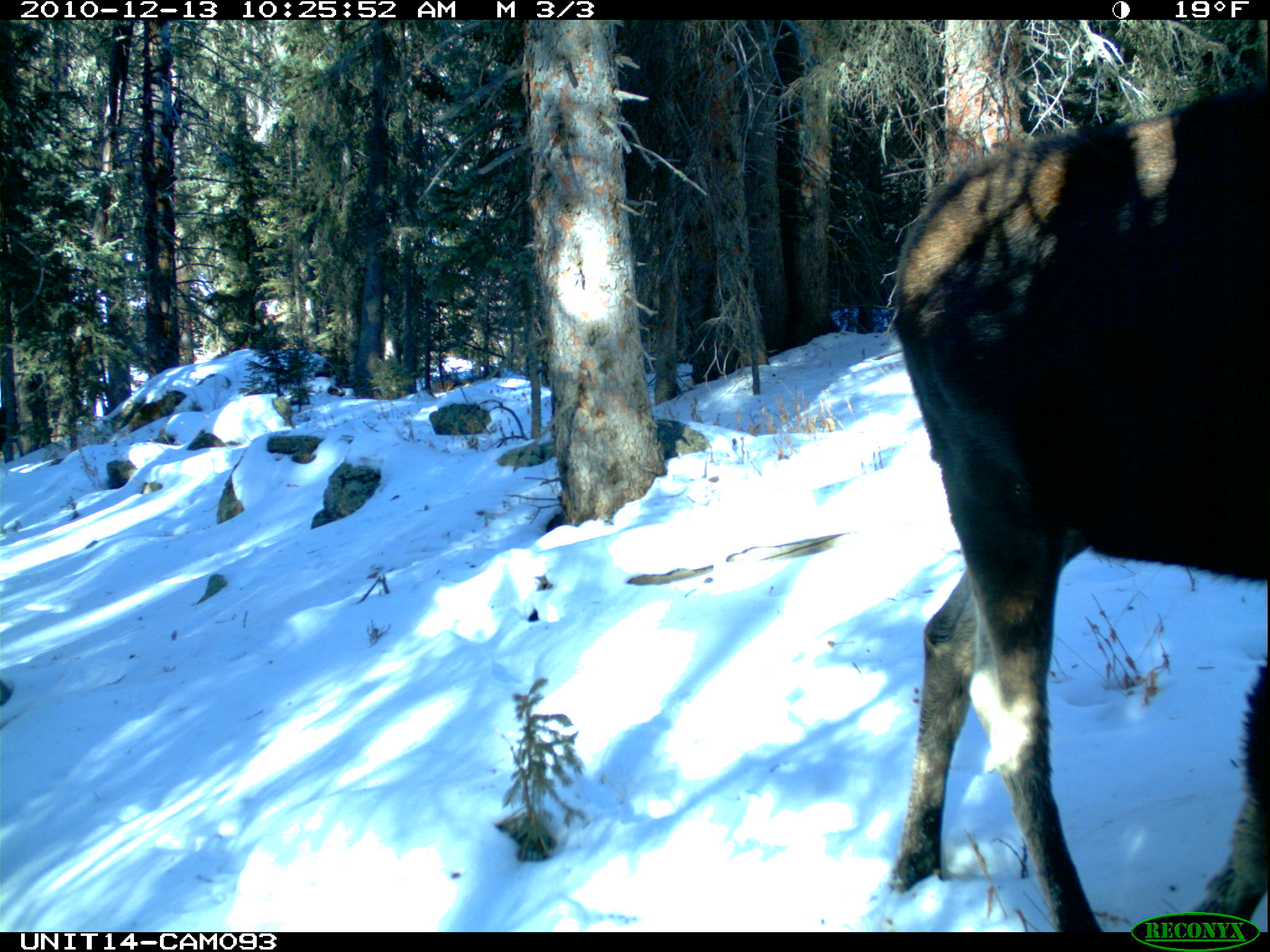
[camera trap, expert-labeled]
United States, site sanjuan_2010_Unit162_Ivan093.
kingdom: Animalia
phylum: Chordata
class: Mammalia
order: Artiodactyla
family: Cervidae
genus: Alces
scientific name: Alces alces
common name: moose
Alces alces (moose).